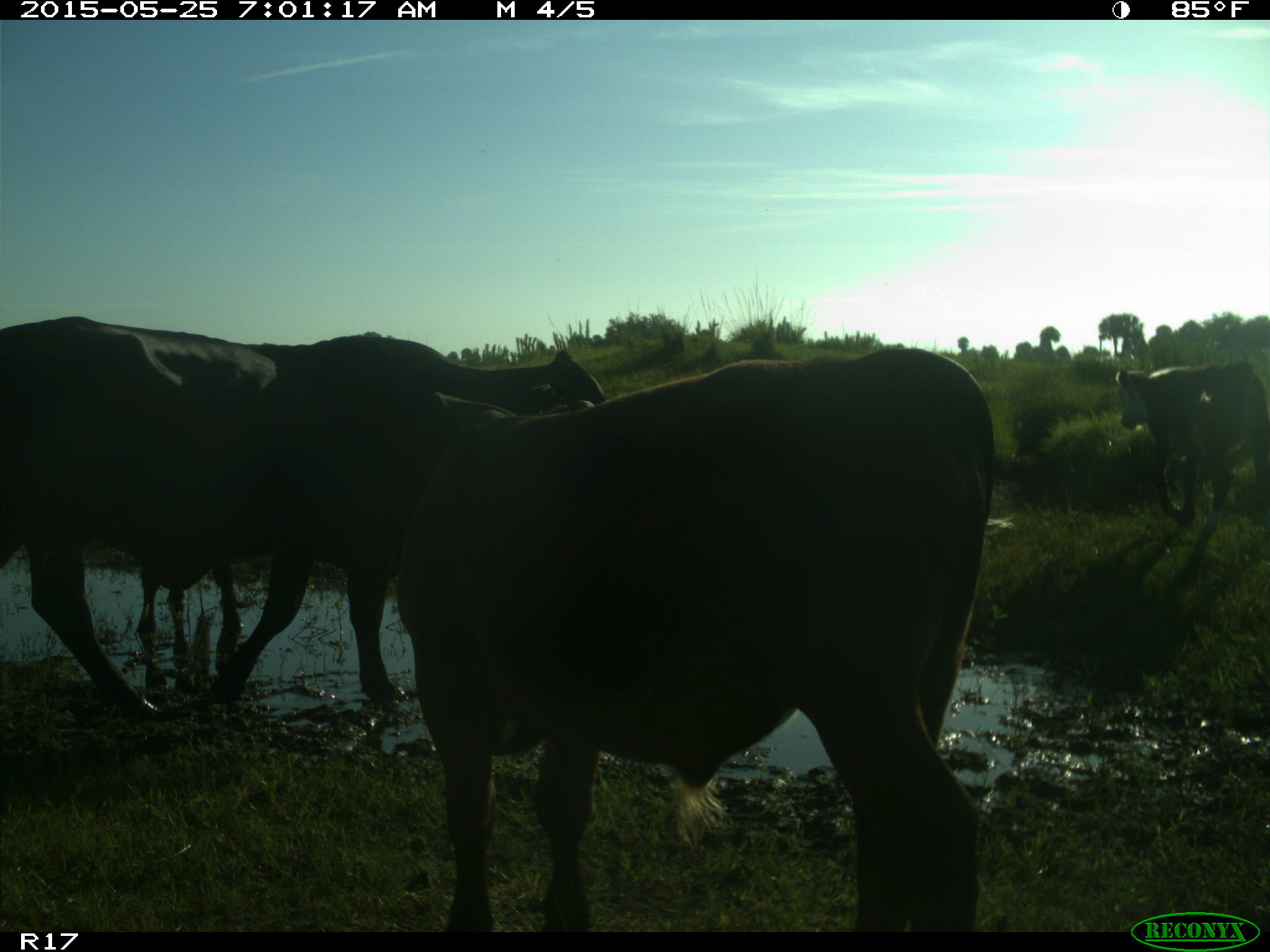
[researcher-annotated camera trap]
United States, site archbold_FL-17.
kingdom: Animalia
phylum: Chordata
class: Mammalia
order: Artiodactyla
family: Bovidae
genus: Bos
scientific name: Bos taurus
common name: domestic cow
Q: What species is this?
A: Bos taurus (domestic cow).